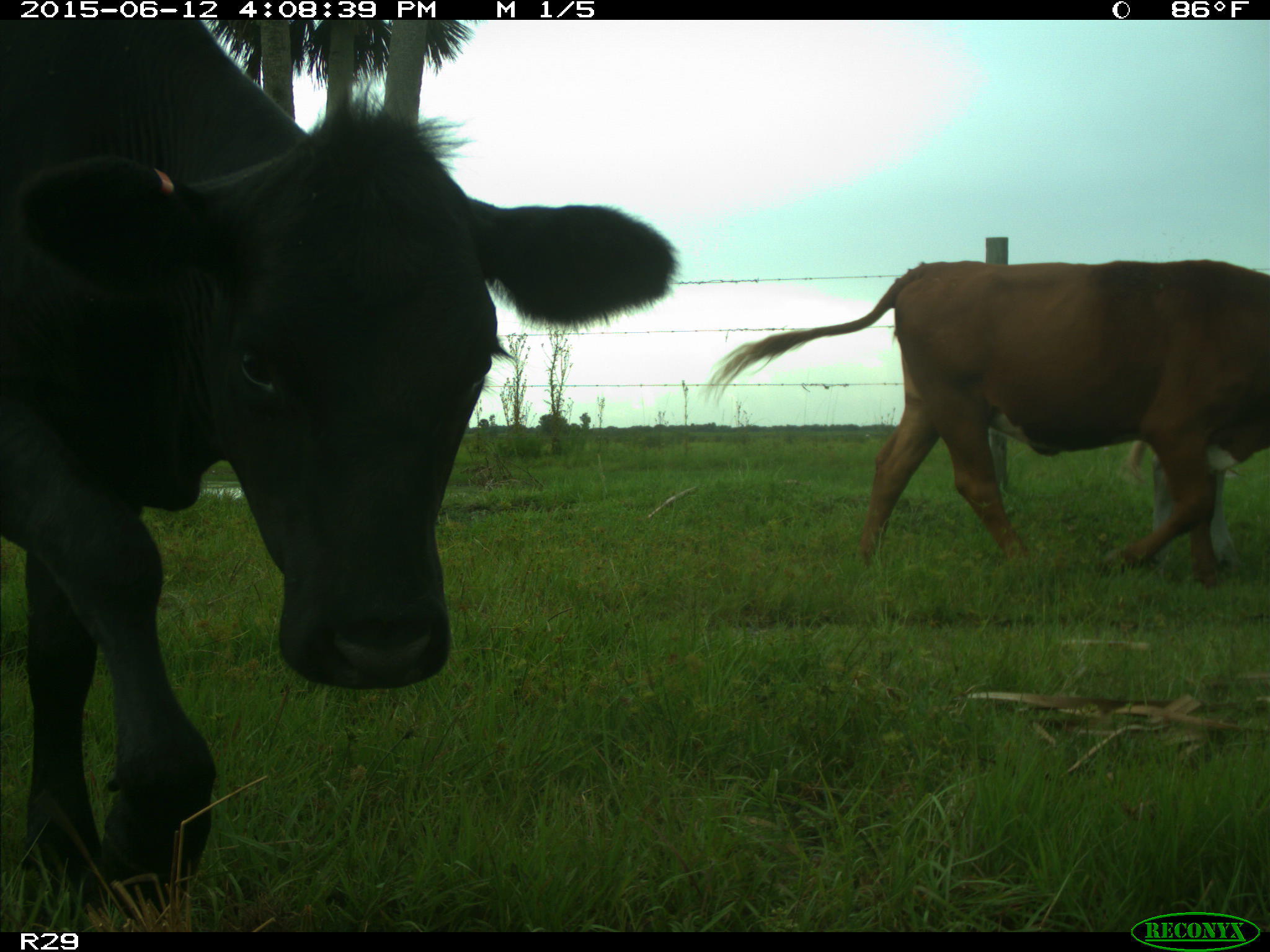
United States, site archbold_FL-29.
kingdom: Animalia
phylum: Chordata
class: Mammalia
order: Artiodactyla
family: Bovidae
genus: Bos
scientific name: Bos taurus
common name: domestic cow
Bos taurus (domestic cow).